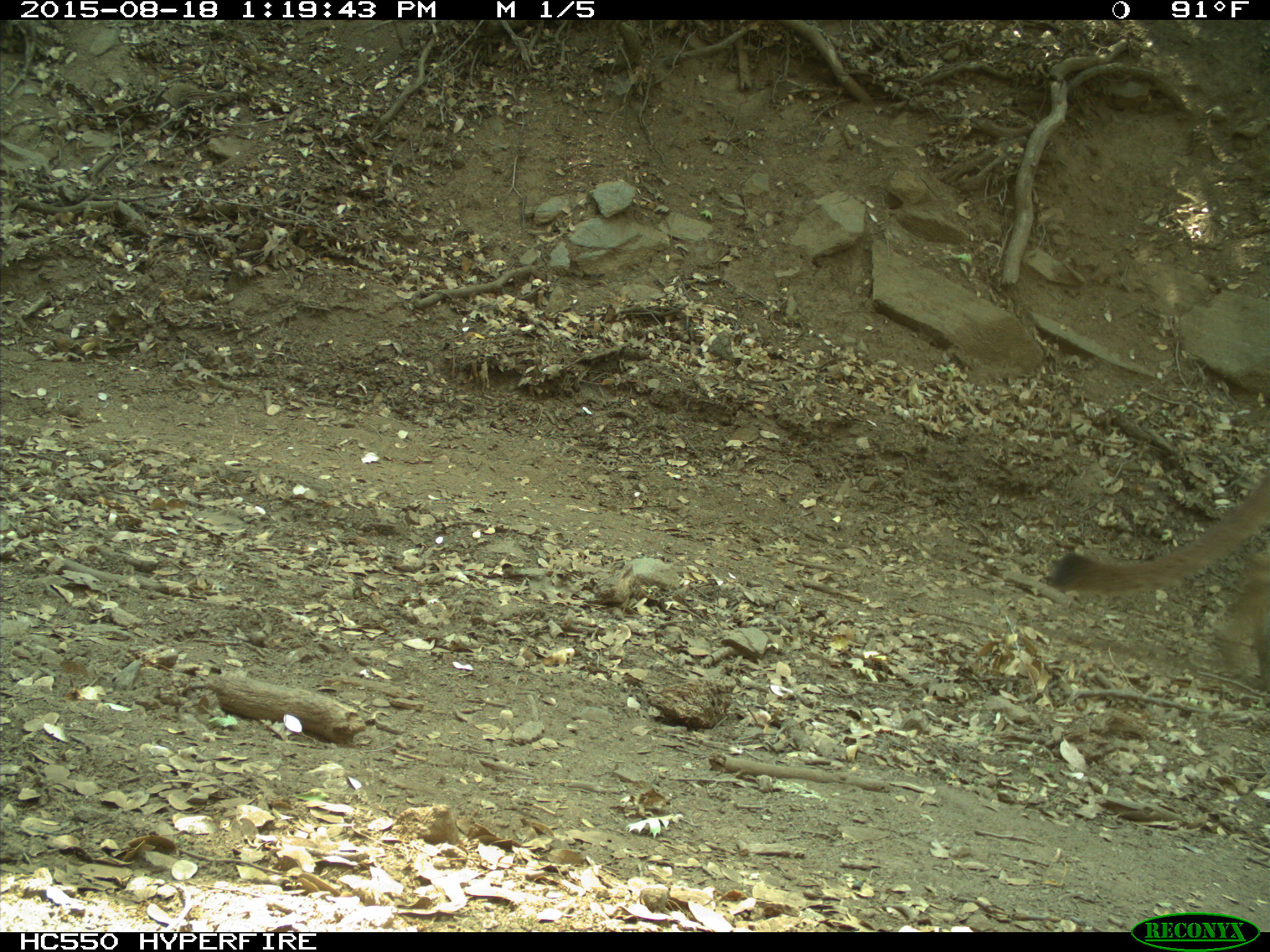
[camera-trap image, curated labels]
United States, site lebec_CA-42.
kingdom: Animalia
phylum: Chordata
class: Mammalia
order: Carnivora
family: Felidae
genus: Puma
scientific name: Puma concolor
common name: mountain lion